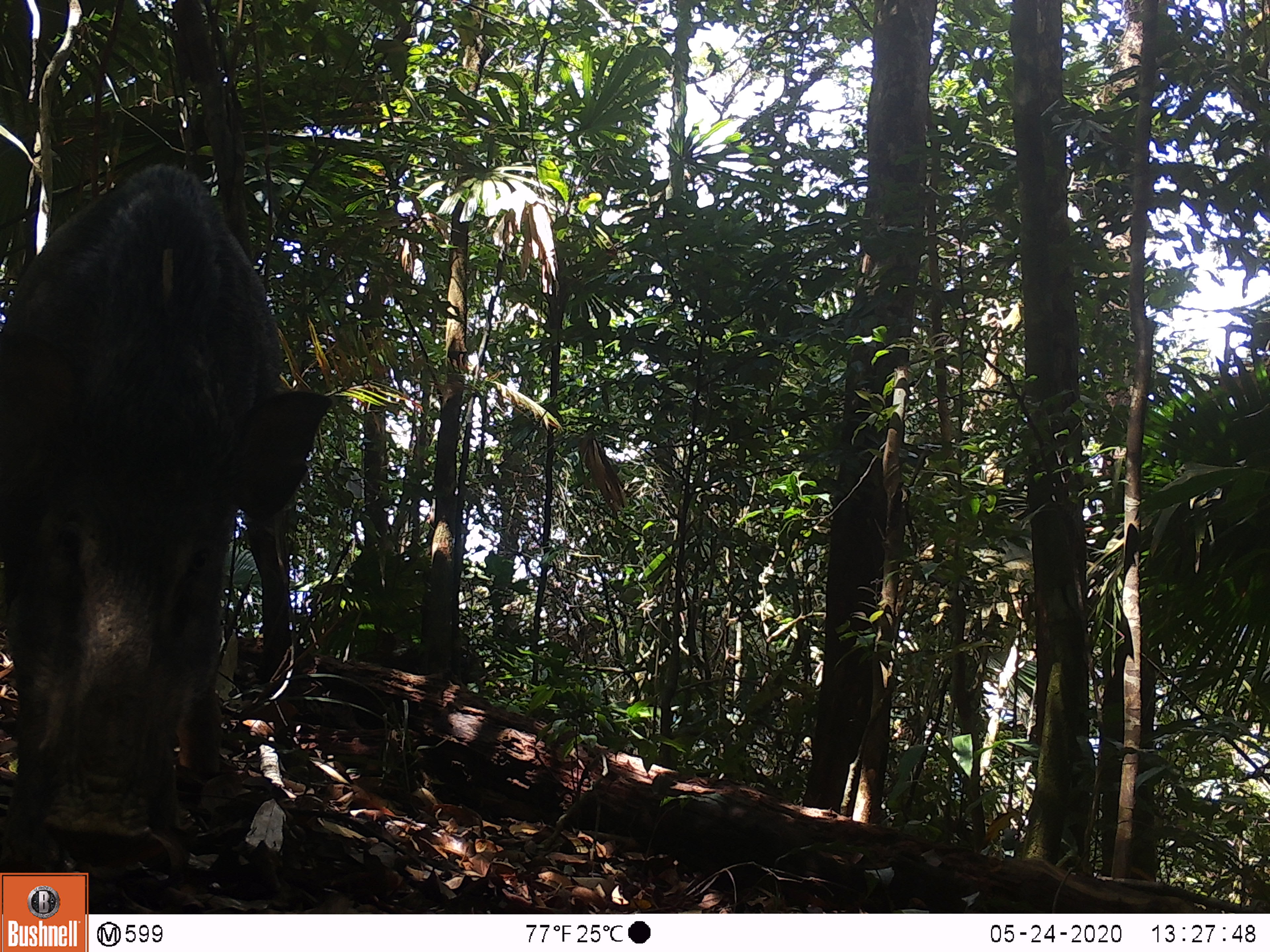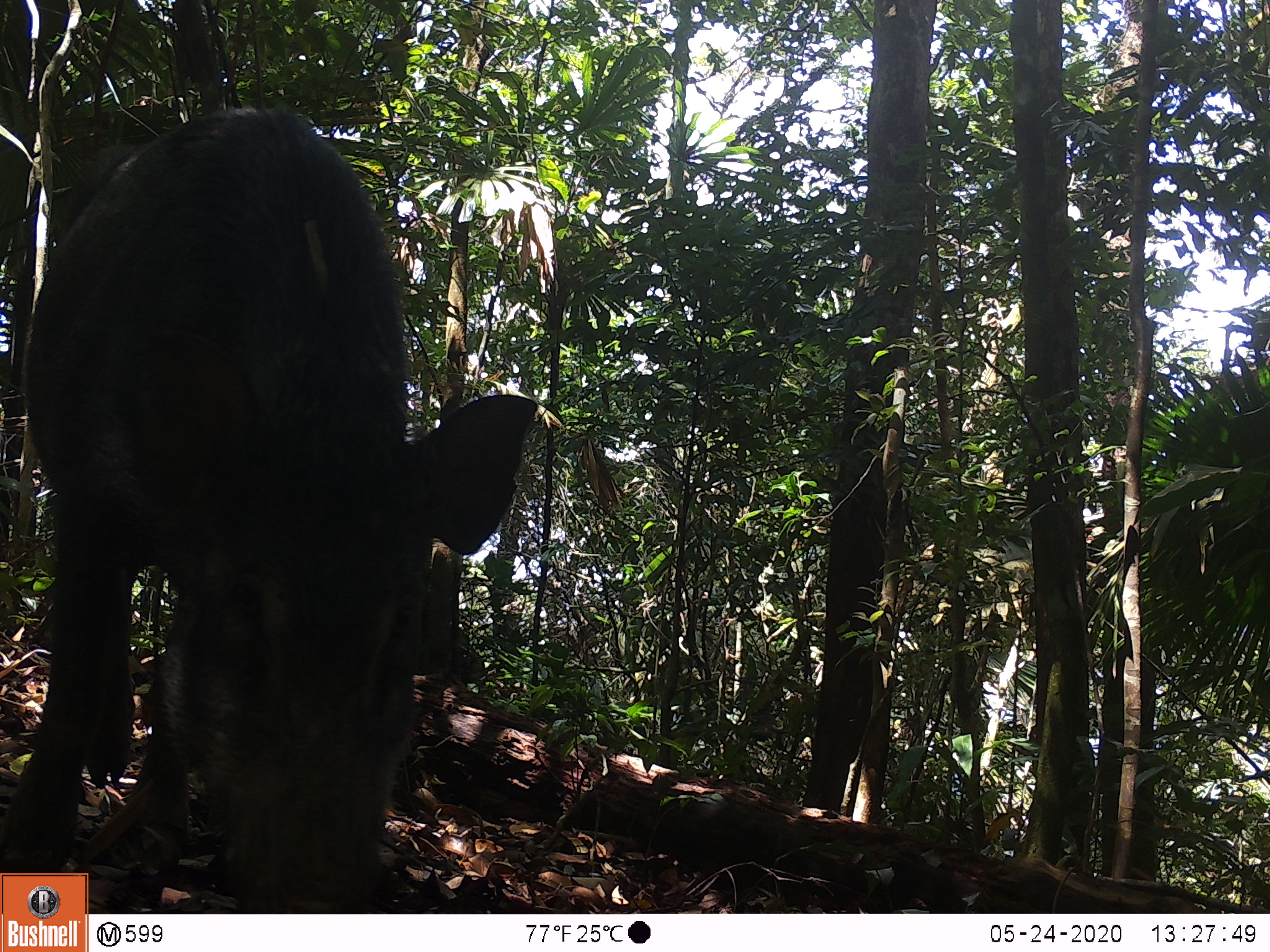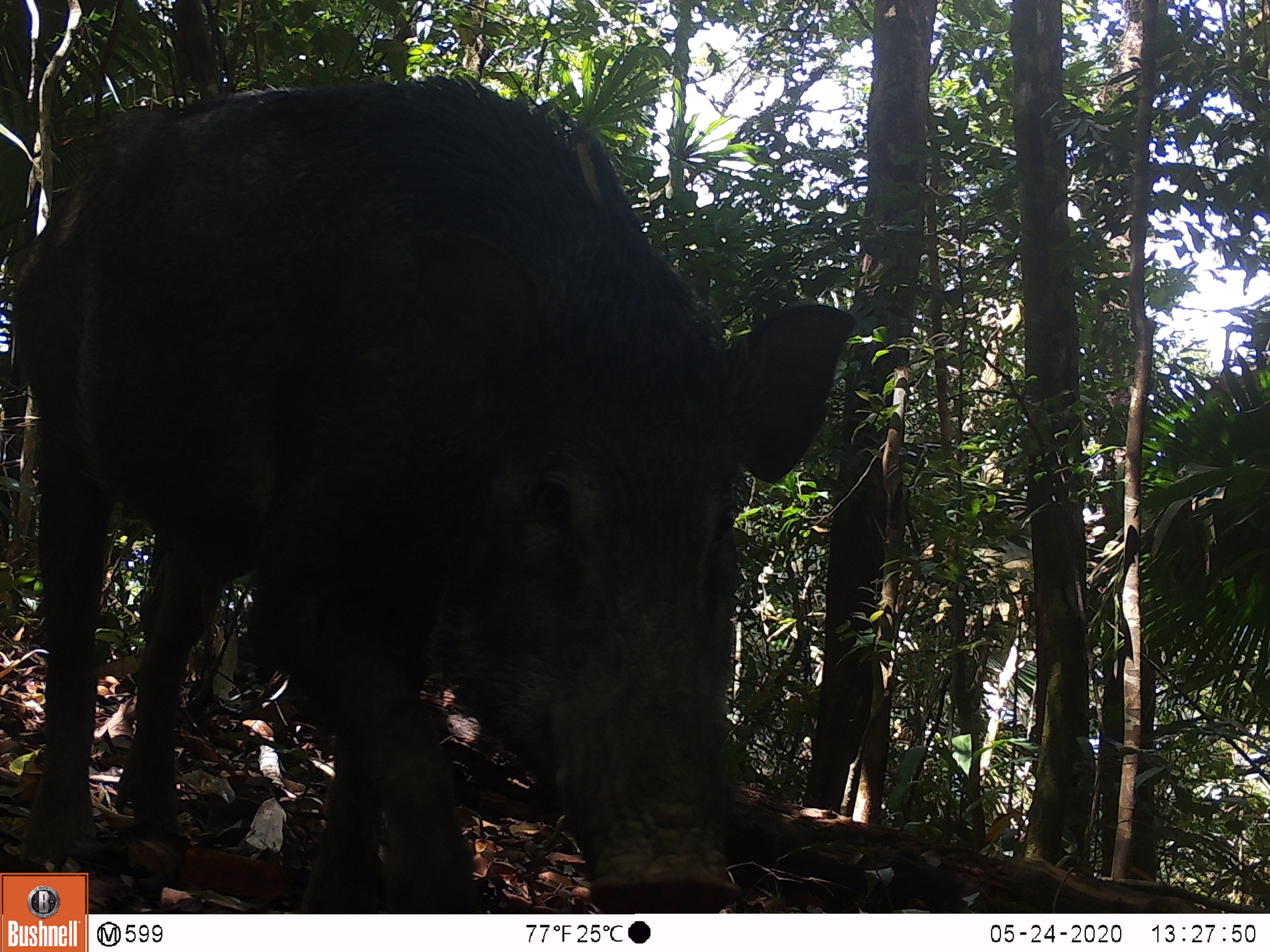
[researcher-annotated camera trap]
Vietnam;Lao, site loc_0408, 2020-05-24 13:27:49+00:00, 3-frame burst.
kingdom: Animalia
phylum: Chordata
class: Mammalia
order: Artiodactyla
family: Suidae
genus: Sus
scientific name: Sus scrofa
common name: eurasian wild pig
Eurasian wild pig (Sus scrofa). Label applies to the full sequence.